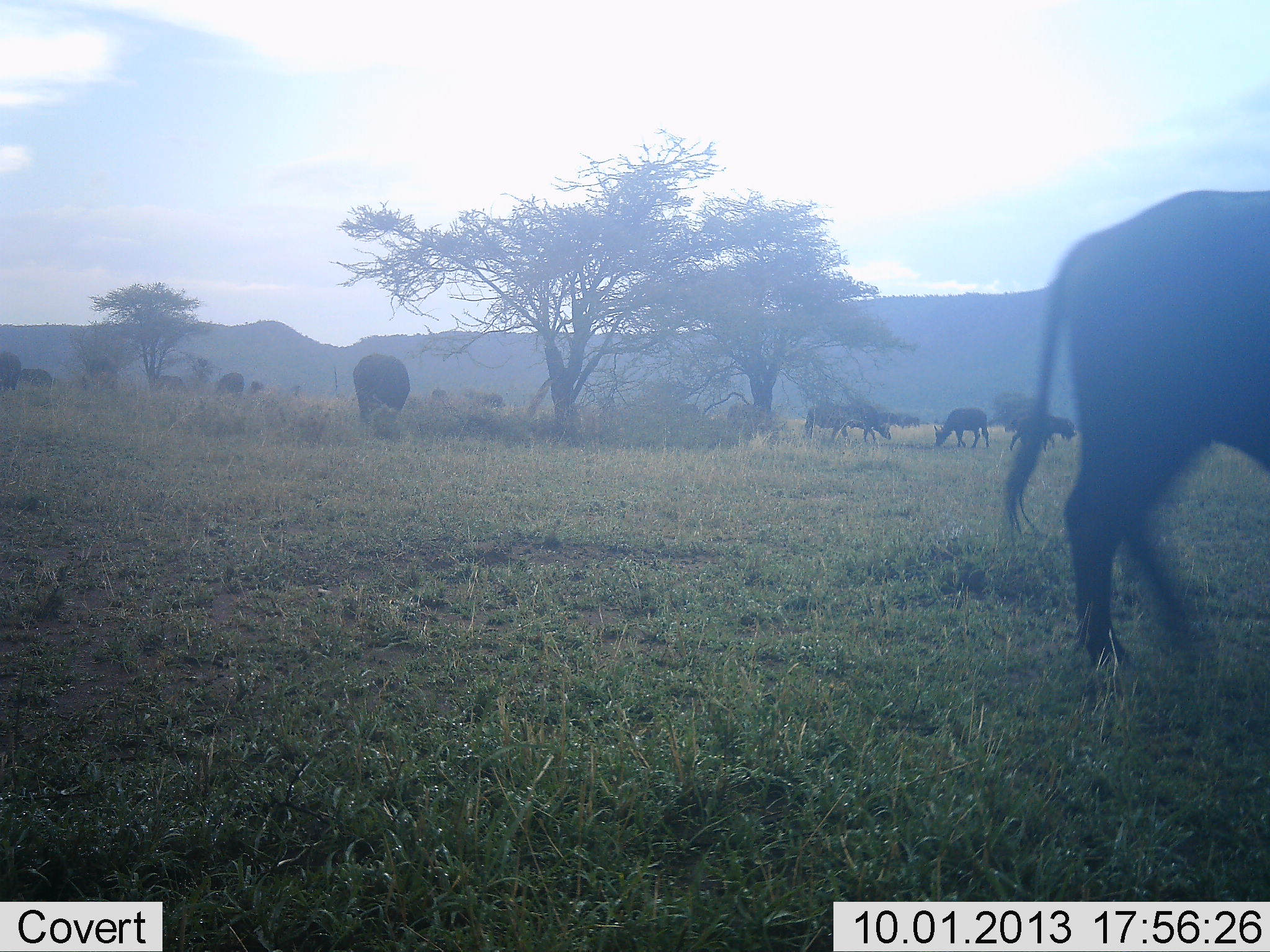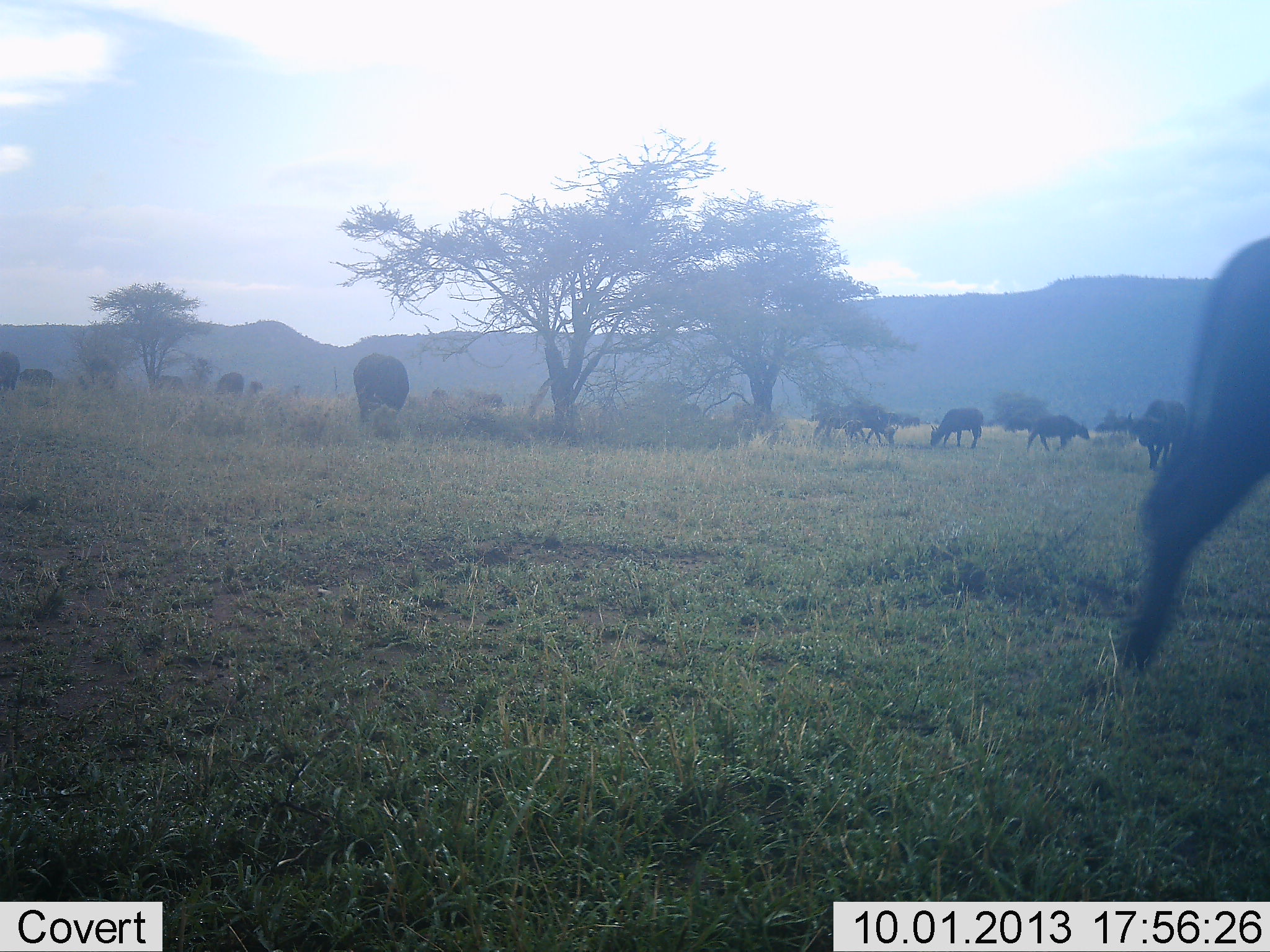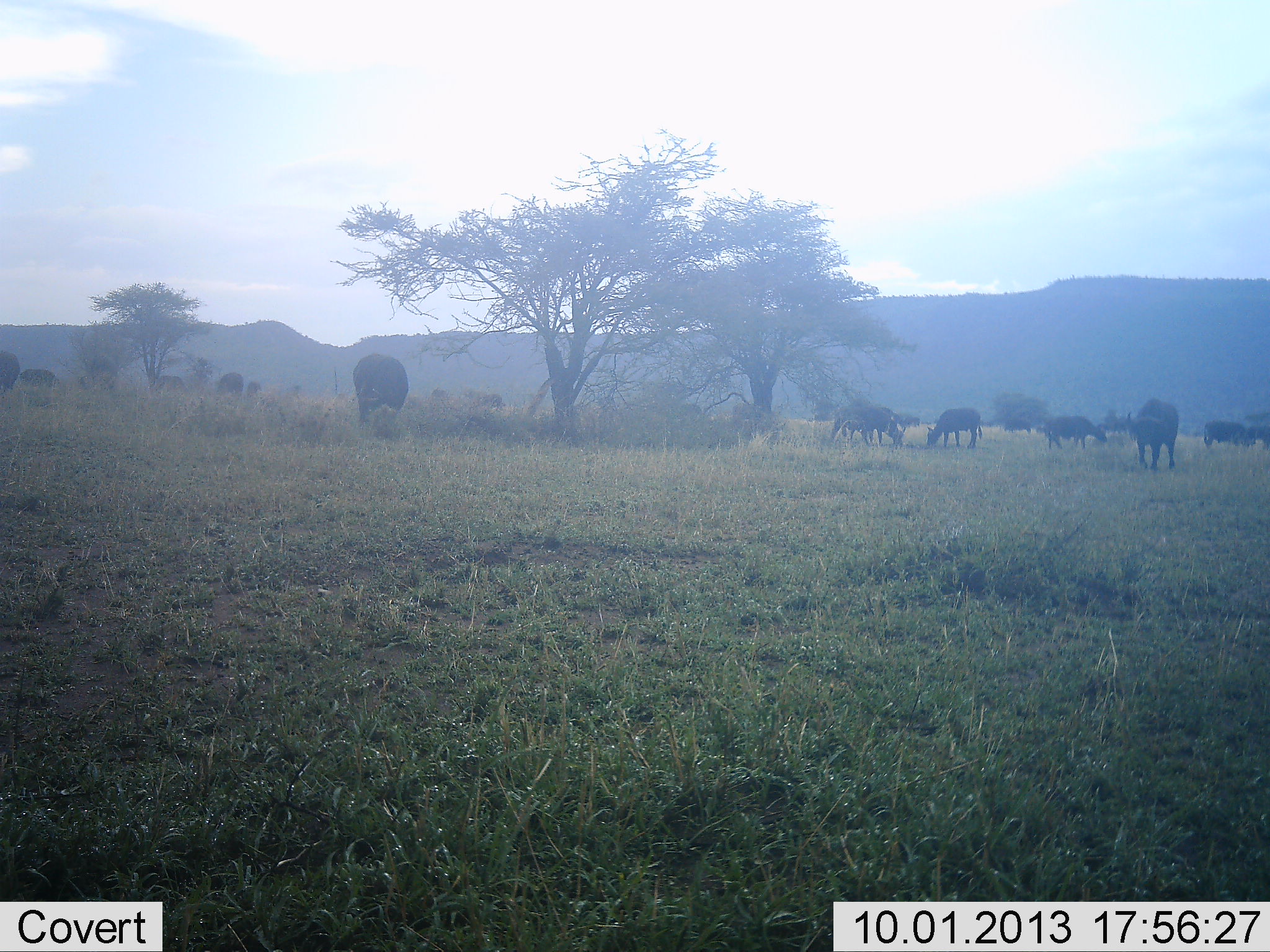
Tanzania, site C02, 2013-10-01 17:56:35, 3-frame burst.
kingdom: Animalia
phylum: Chordata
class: Mammalia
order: Artiodactyla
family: Bovidae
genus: Syncerus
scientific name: Syncerus caffer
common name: cape buffalo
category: buffalo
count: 11-50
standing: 42%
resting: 0%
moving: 50%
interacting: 0%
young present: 17%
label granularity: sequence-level